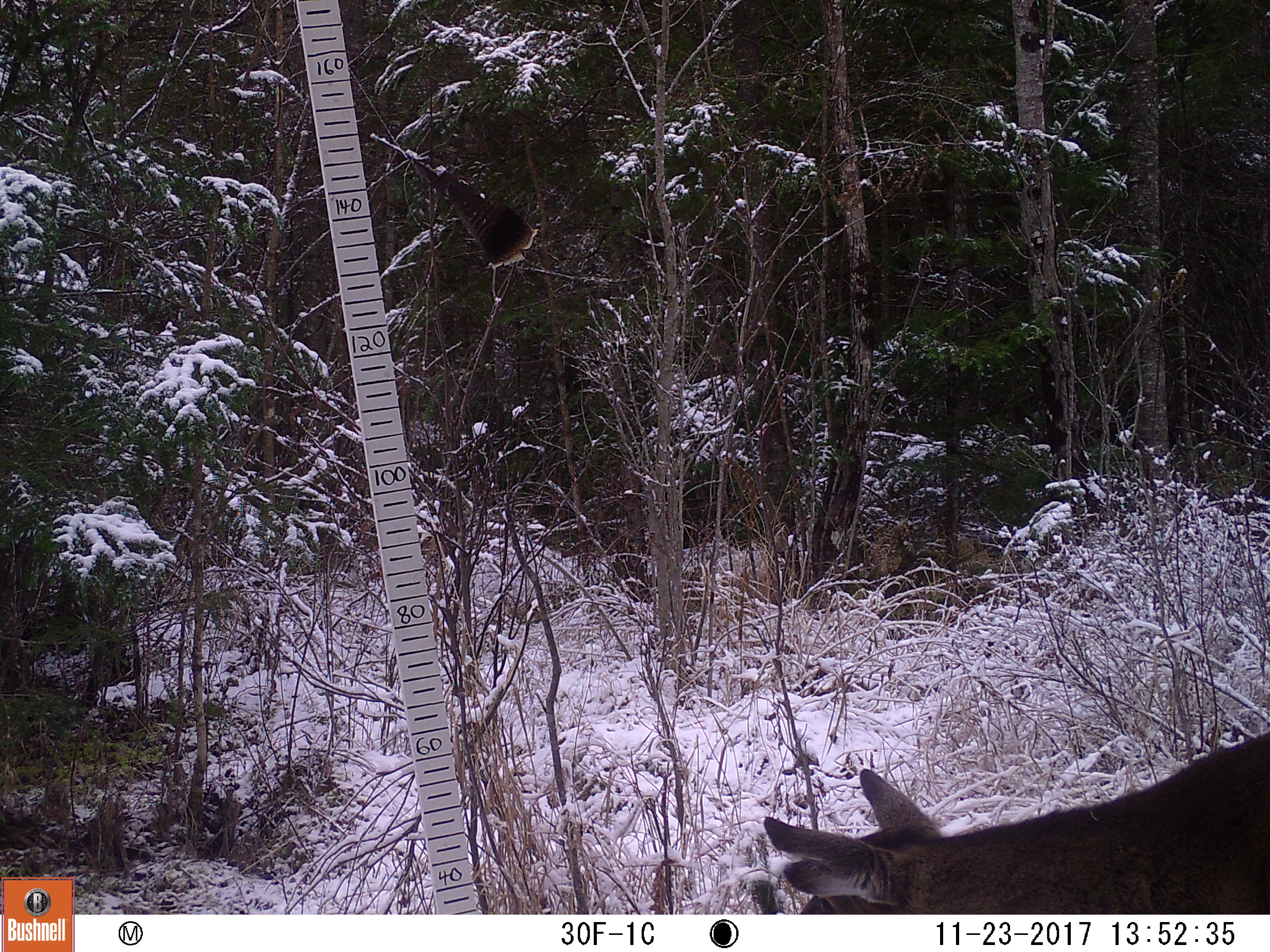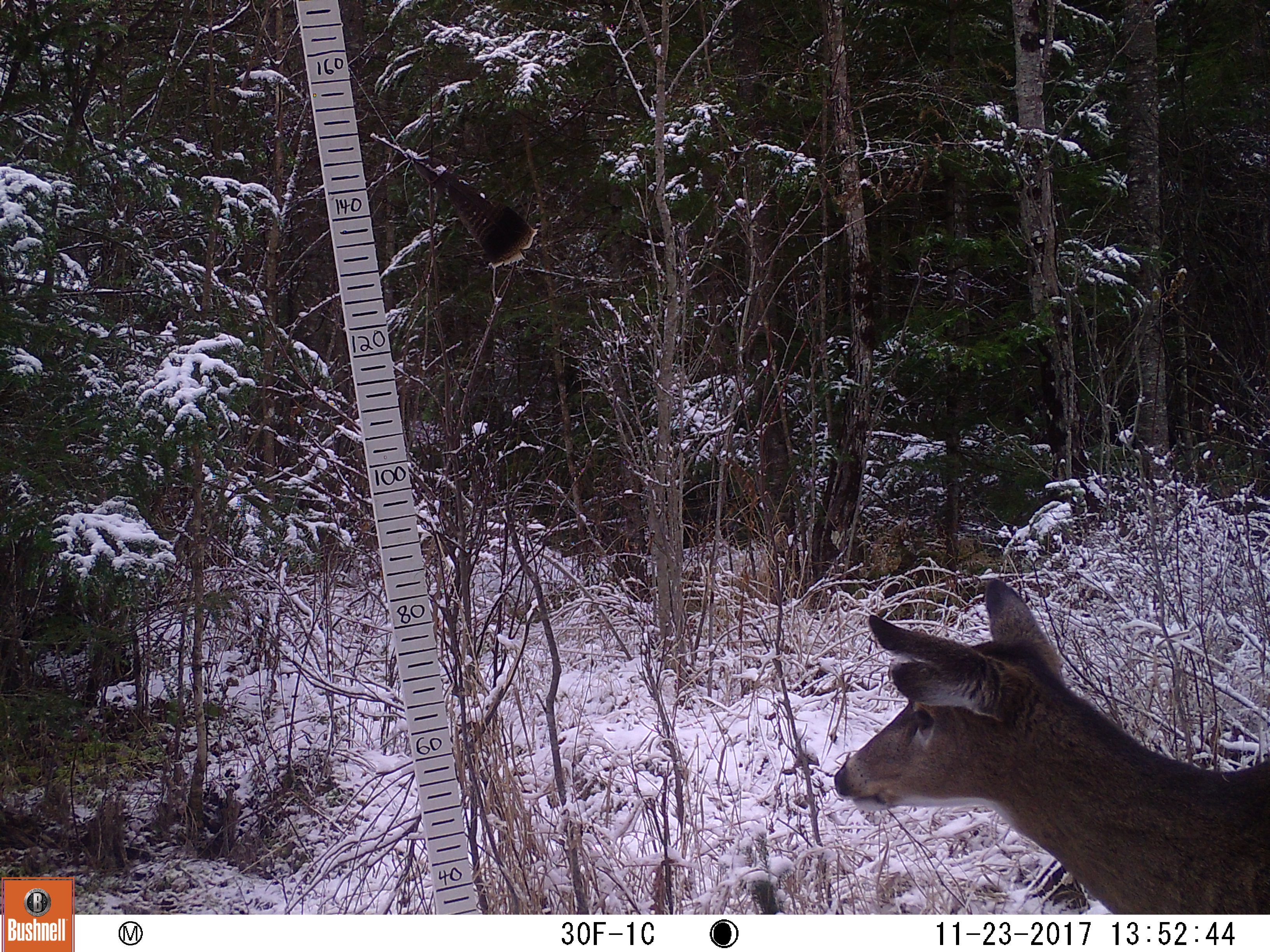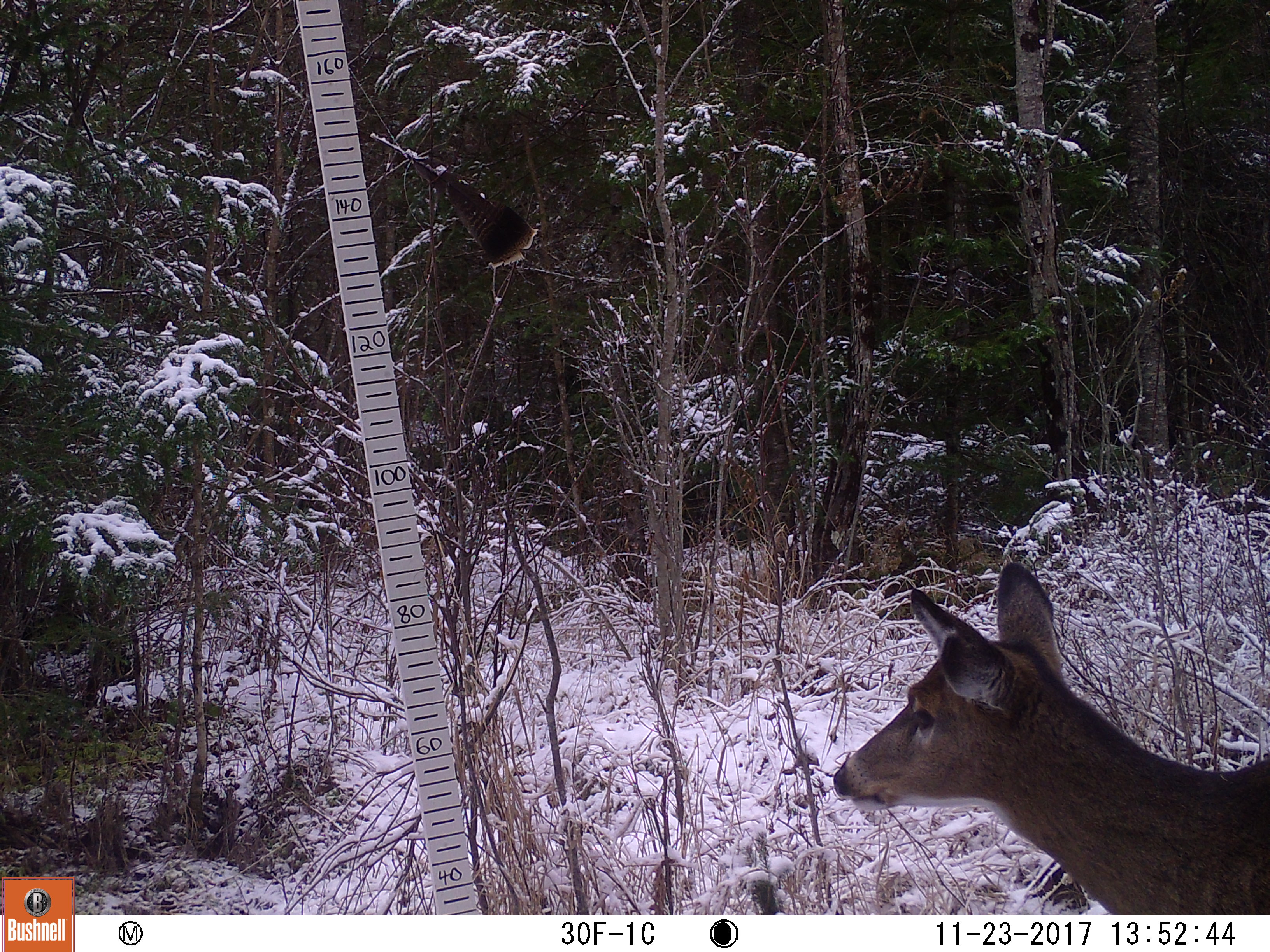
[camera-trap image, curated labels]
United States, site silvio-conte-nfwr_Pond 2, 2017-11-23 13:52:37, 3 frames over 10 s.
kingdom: Animalia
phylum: Chordata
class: Mammalia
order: Artiodactyla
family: Cervidae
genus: Odocoileus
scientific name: Odocoileus virginianus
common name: white-tailed deer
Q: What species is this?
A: White-tailed deer (Odocoileus virginianus).